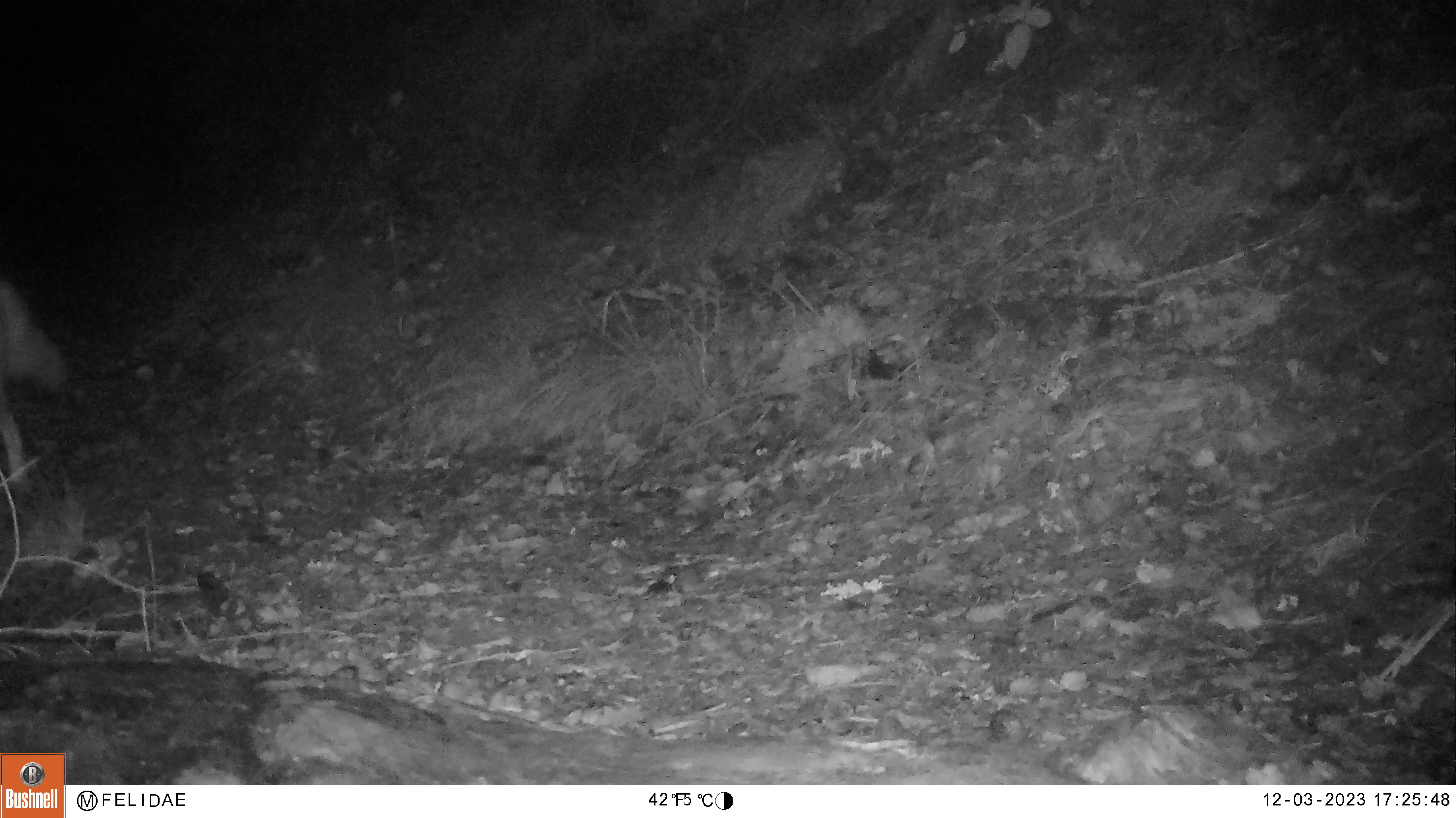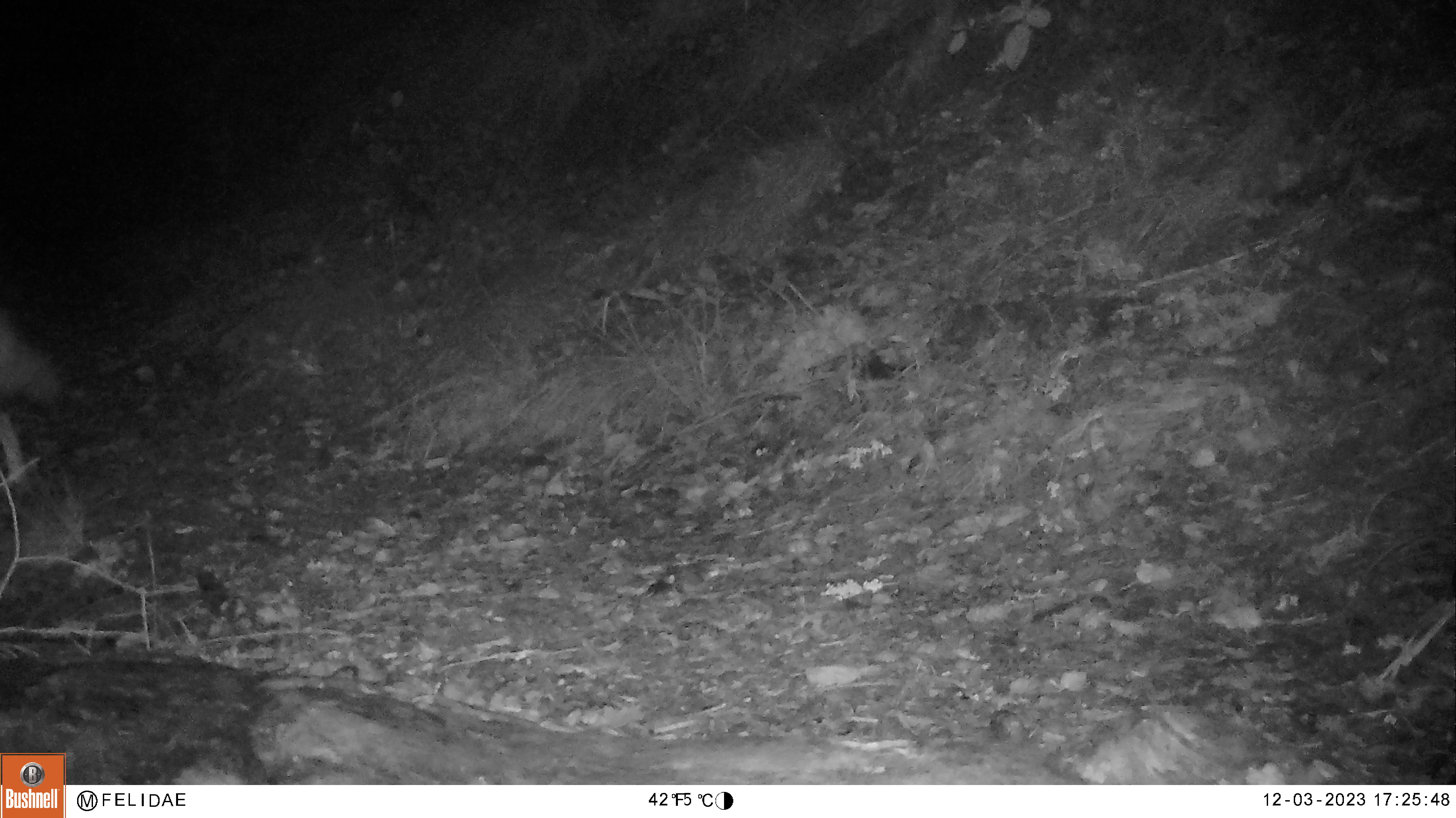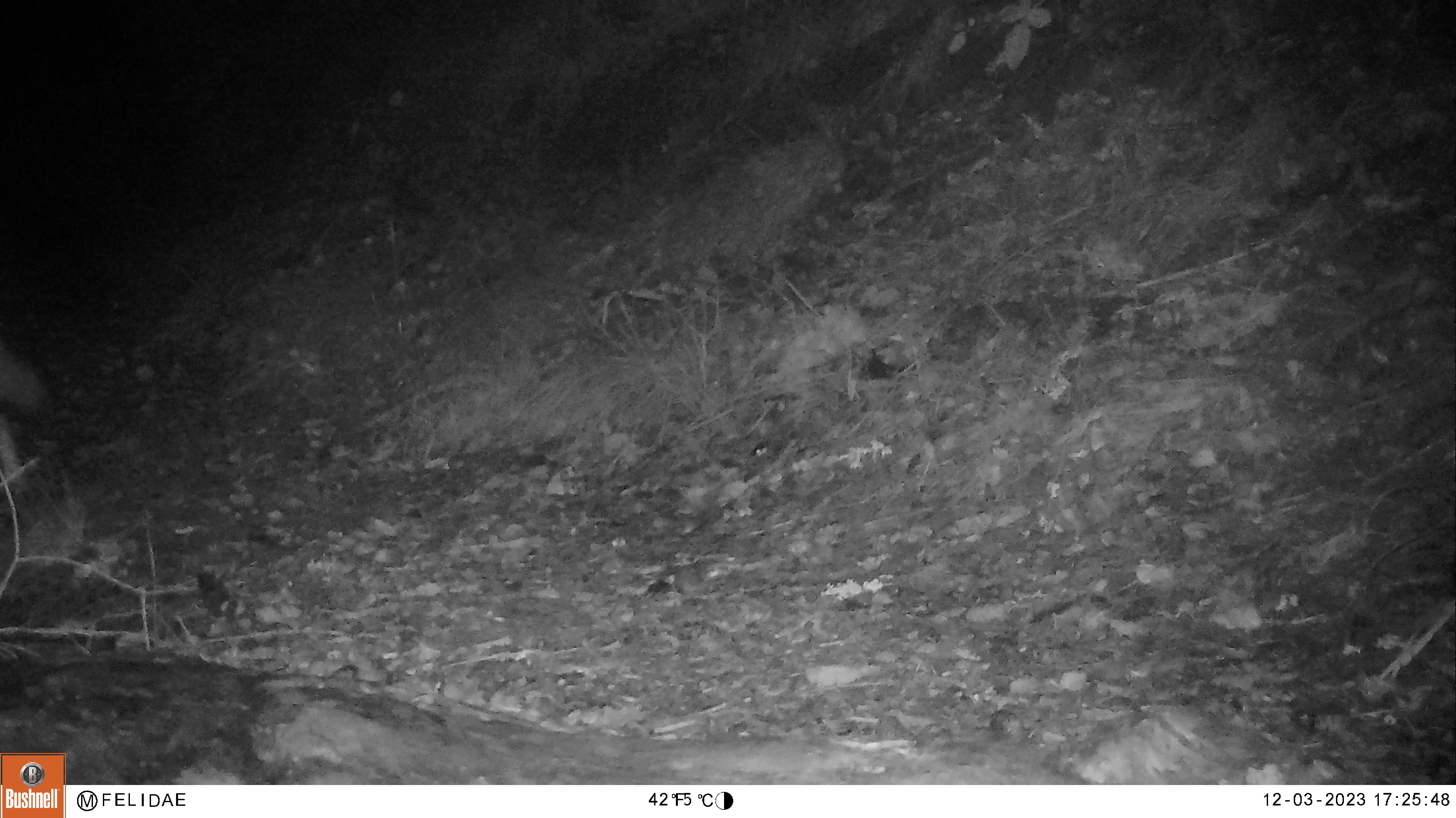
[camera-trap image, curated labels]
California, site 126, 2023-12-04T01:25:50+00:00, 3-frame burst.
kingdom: Animalia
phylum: Chordata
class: Mammalia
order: Carnivora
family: Canidae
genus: Canis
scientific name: Canis latrans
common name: coyote